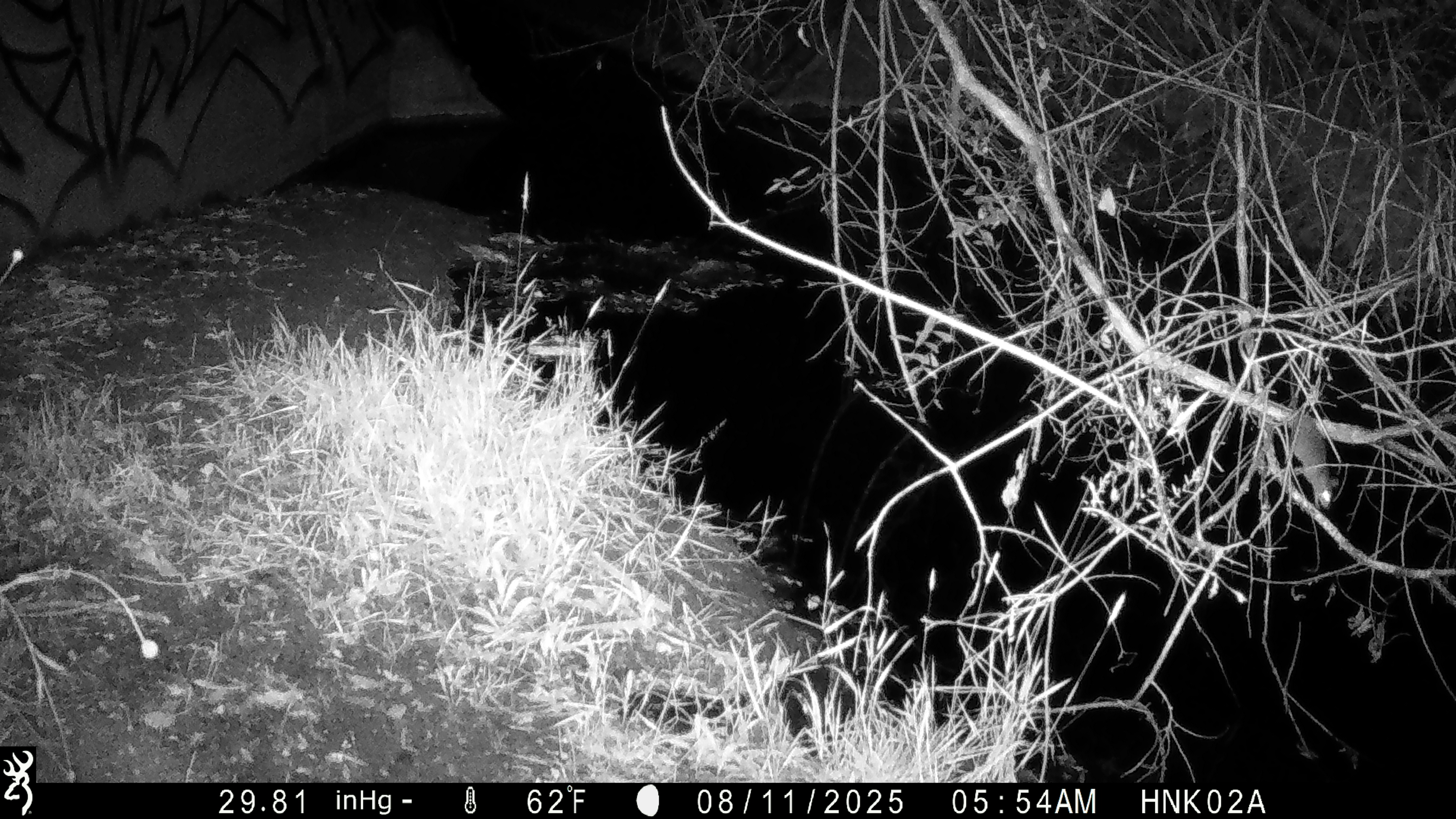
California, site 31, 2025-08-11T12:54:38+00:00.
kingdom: Animalia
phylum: Chordata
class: Mammalia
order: Rodentia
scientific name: Rodentia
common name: mouse or rat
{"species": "mouse or rat (Rodentia)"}